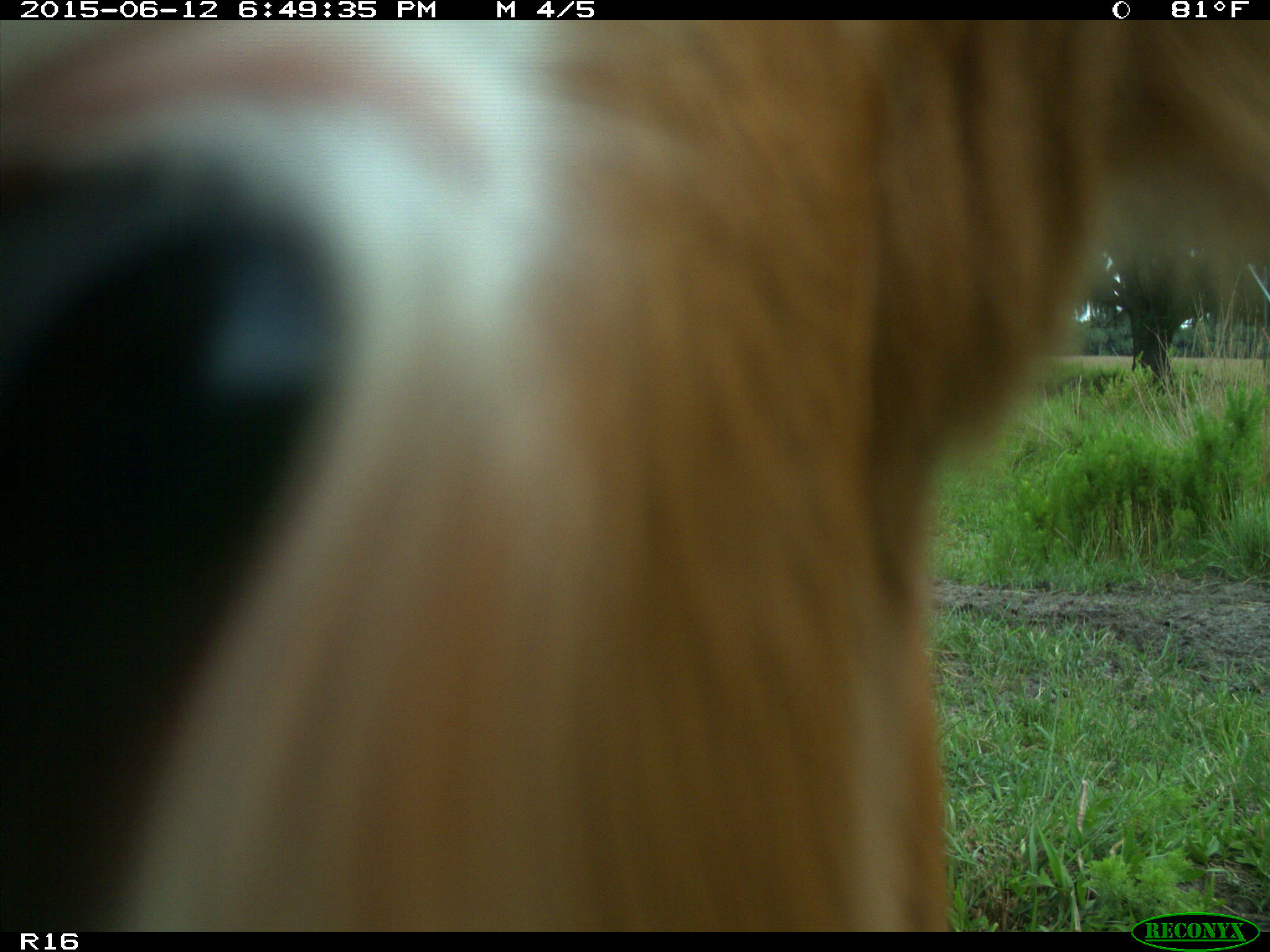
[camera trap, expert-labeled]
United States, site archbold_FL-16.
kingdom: Animalia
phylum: Chordata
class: Mammalia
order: Artiodactyla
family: Bovidae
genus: Bos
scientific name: Bos taurus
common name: domestic cow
Bos taurus (domestic cow).